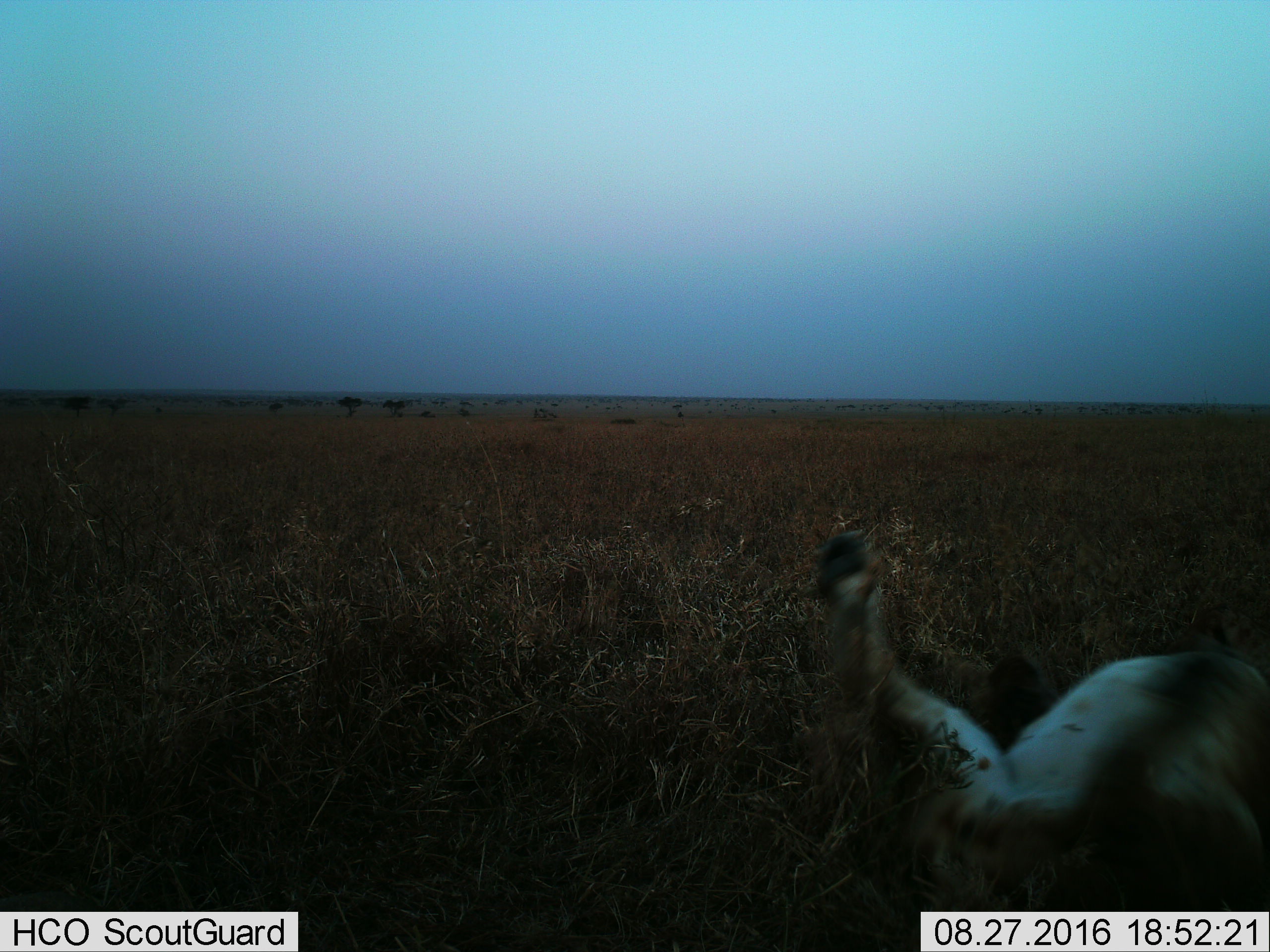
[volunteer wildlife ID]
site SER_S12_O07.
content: unidentified animal